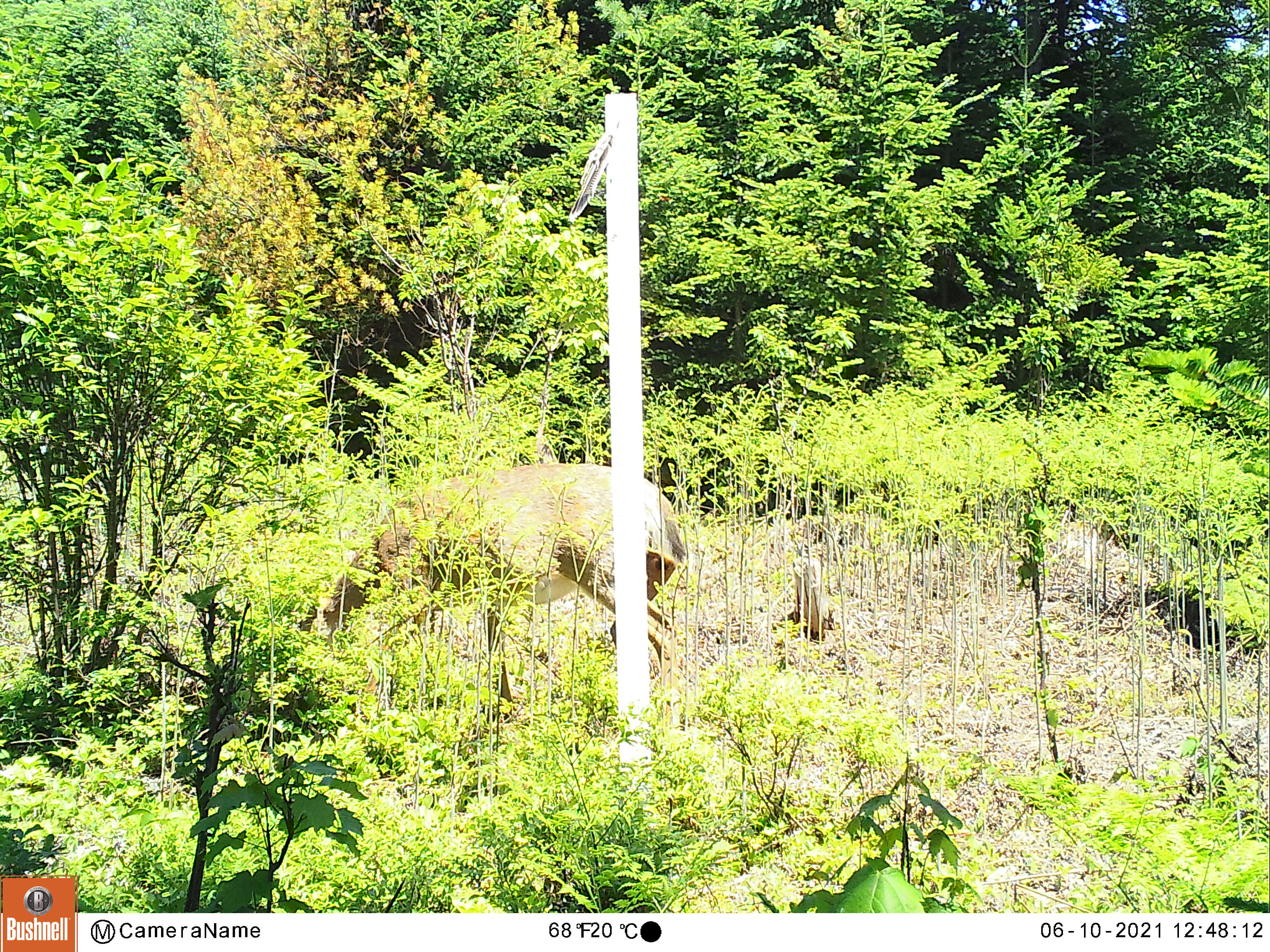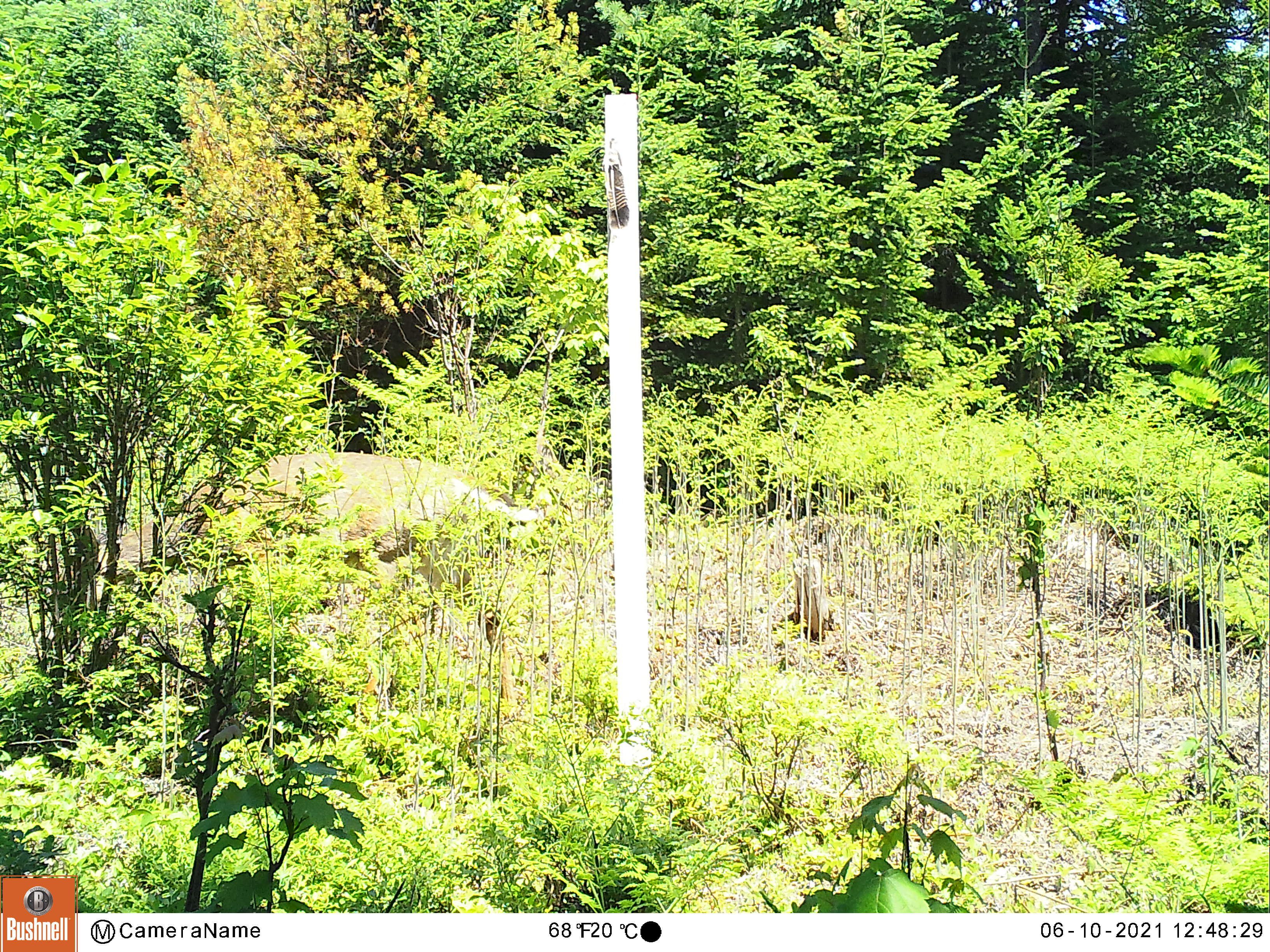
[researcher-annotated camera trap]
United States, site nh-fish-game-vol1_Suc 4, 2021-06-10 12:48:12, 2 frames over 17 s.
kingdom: Animalia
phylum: Chordata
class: Mammalia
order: Artiodactyla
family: Cervidae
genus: Odocoileus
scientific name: Odocoileus virginianus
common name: white-tailed deer